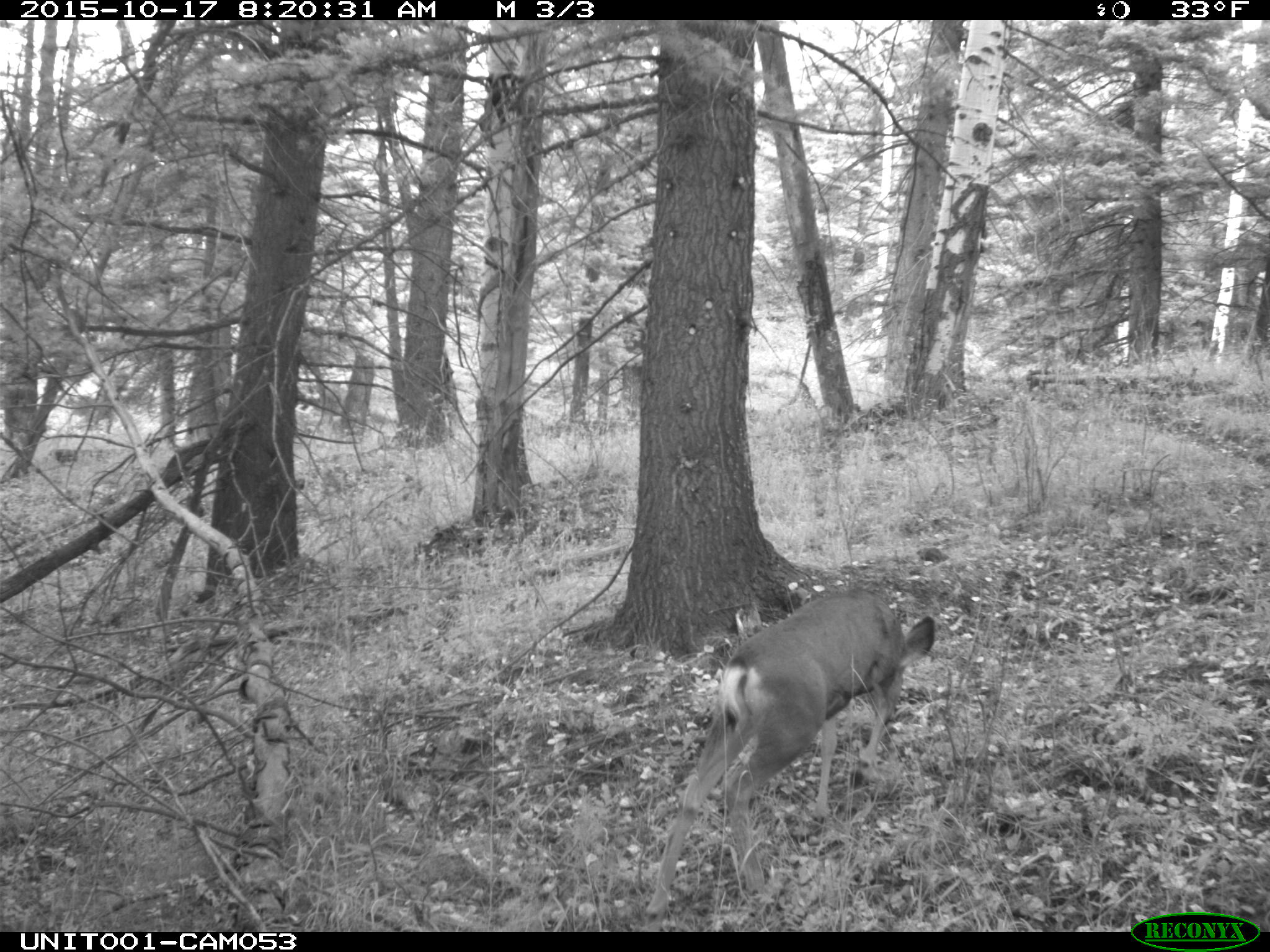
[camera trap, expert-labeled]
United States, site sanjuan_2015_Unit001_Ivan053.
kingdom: Animalia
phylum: Chordata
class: Mammalia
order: Artiodactyla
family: Cervidae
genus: Odocoileus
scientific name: Odocoileus hemionus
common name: mule deer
Odocoileus hemionus (mule deer).